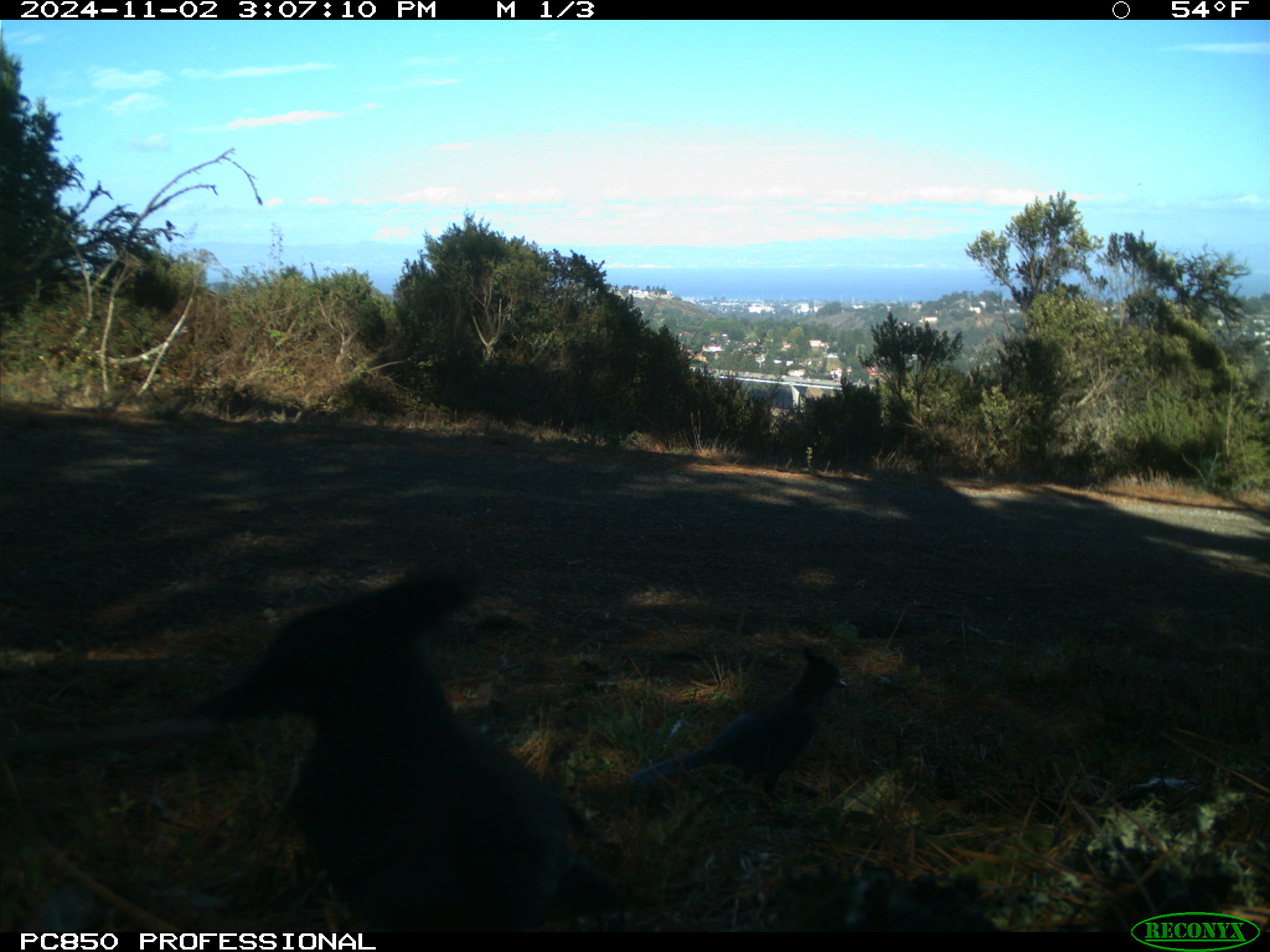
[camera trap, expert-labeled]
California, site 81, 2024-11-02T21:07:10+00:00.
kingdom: Animalia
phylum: Chordata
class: Aves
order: Passeriformes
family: Corvidae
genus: Cyanocitta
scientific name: Cyanocitta stelleri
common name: steller's jay